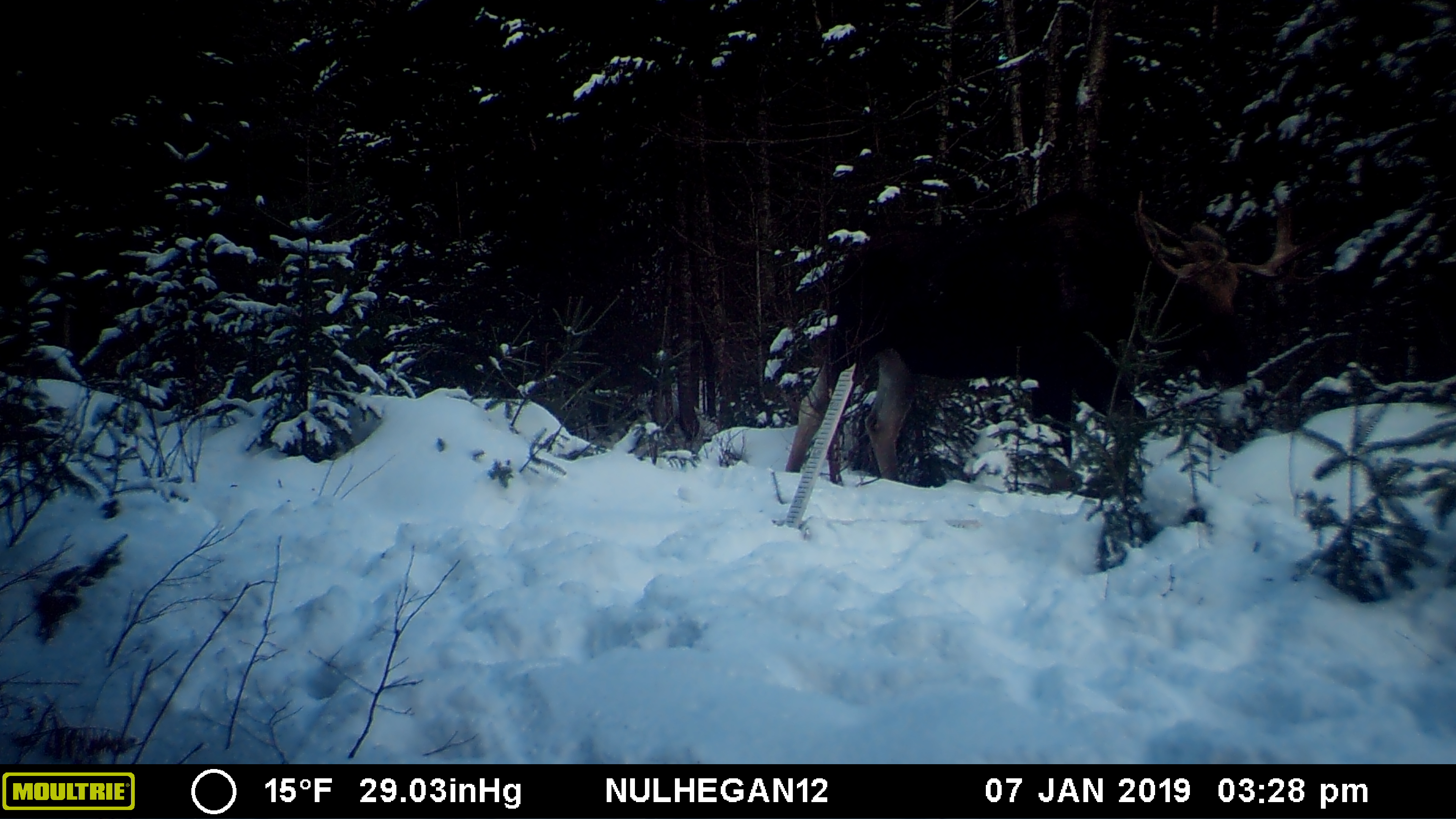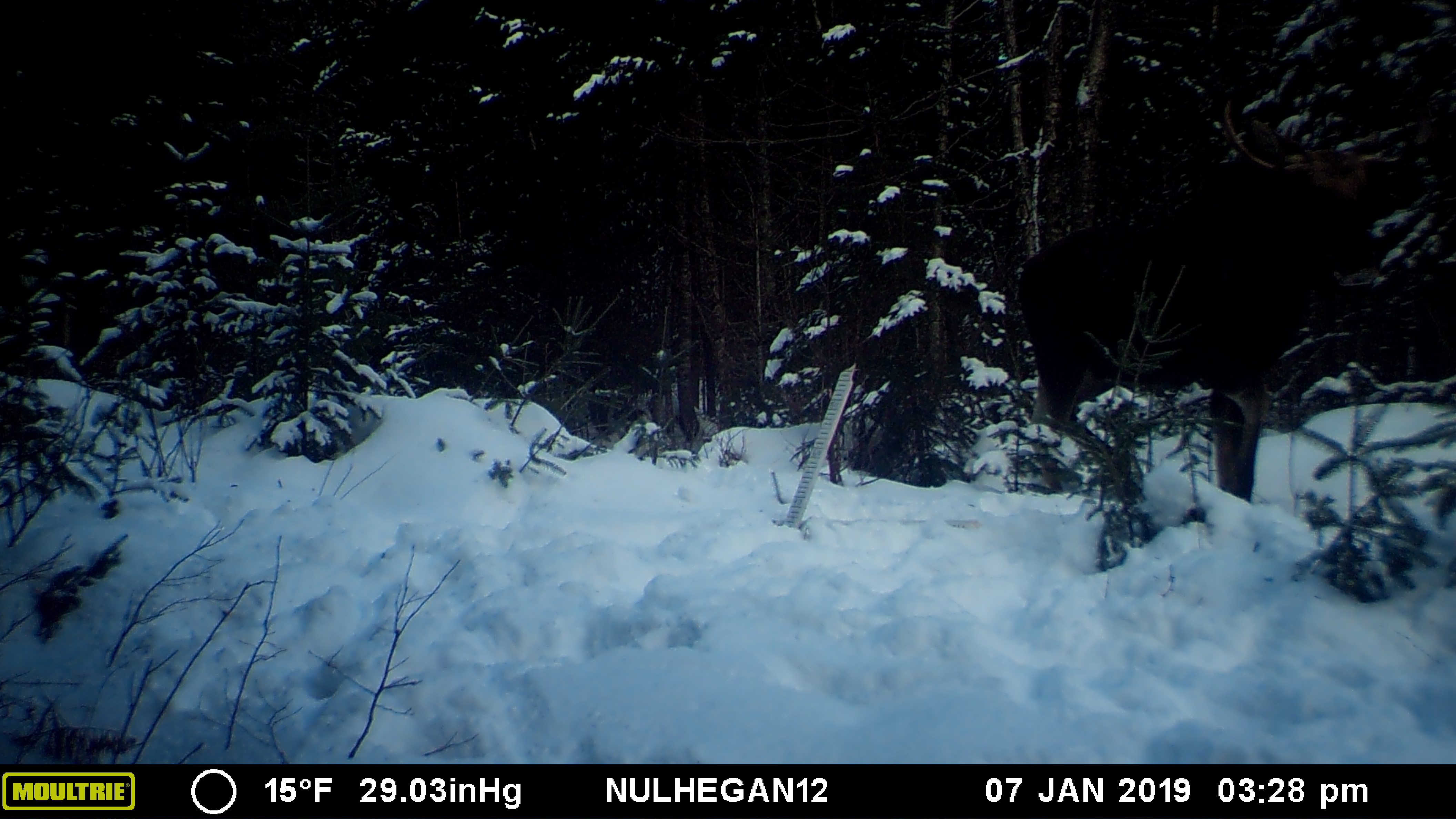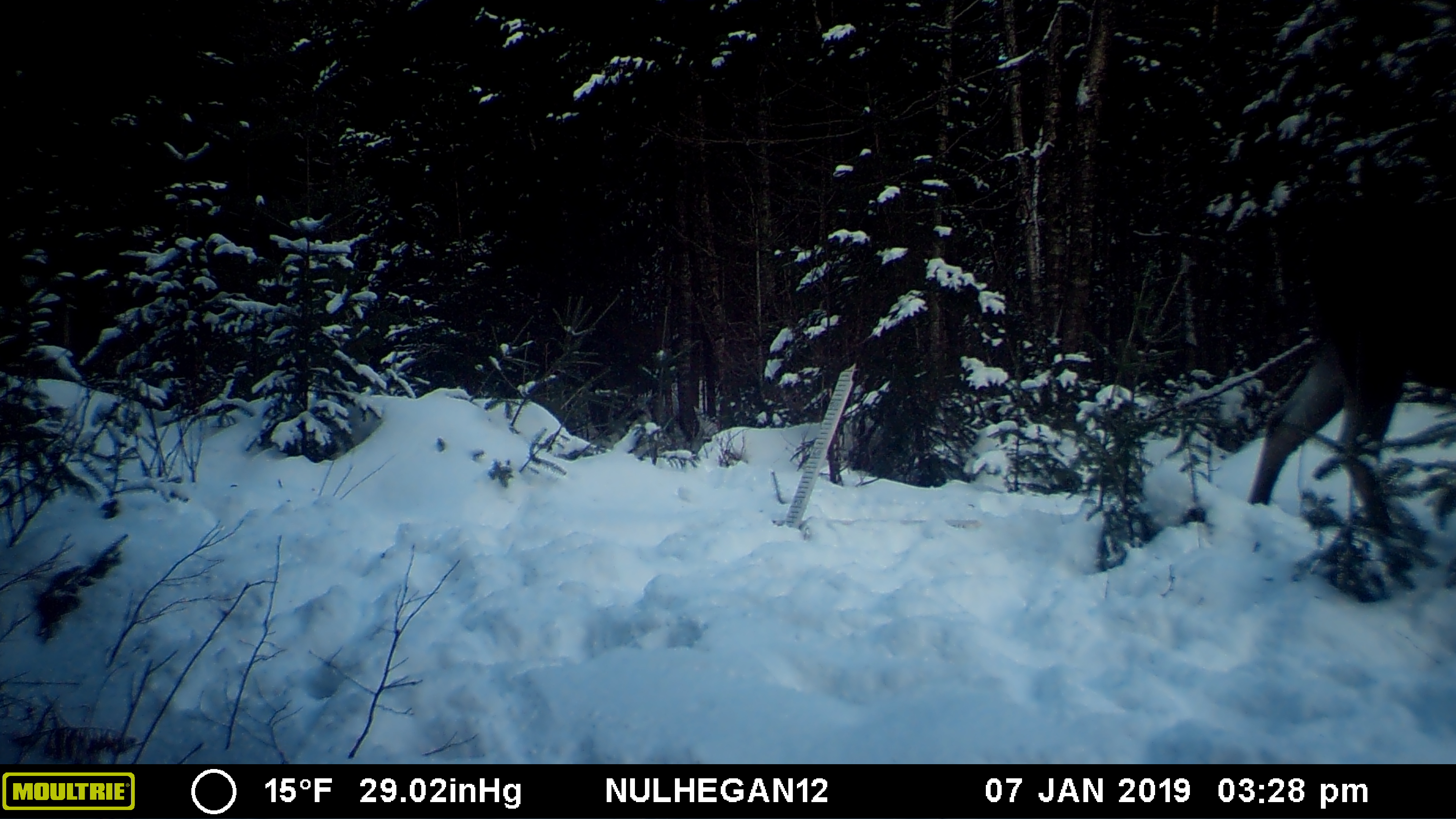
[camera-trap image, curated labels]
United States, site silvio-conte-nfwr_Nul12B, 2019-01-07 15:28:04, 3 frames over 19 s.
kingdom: Animalia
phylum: Chordata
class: Mammalia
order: Artiodactyla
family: Cervidae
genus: Alces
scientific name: Alces alces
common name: moose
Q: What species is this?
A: Moose (Alces alces).